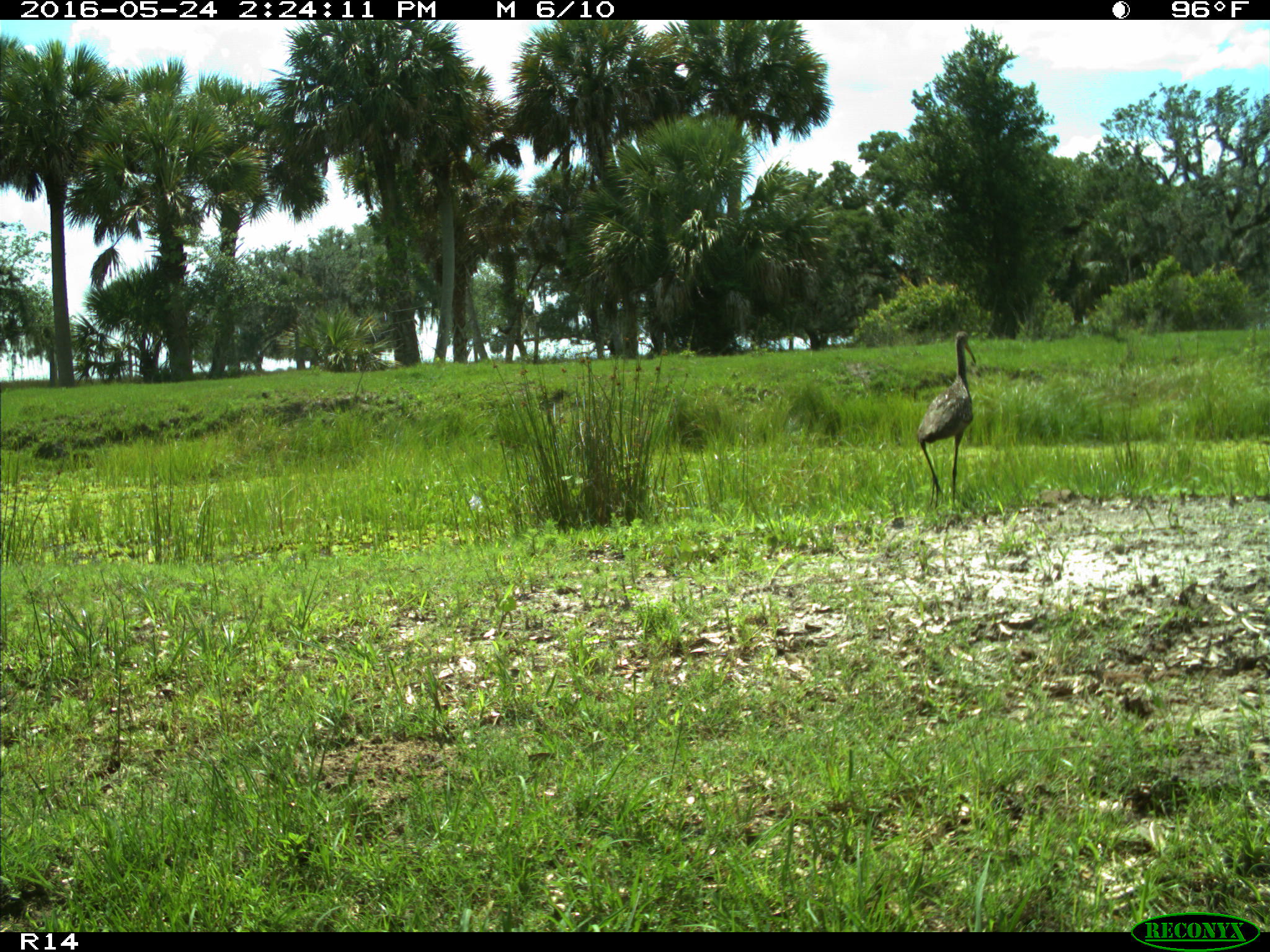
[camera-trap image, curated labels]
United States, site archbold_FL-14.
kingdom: Animalia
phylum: Chordata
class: Aves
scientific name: Aves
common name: birds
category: unidentified bird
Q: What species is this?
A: Unidentified bird (birds) (Aves).